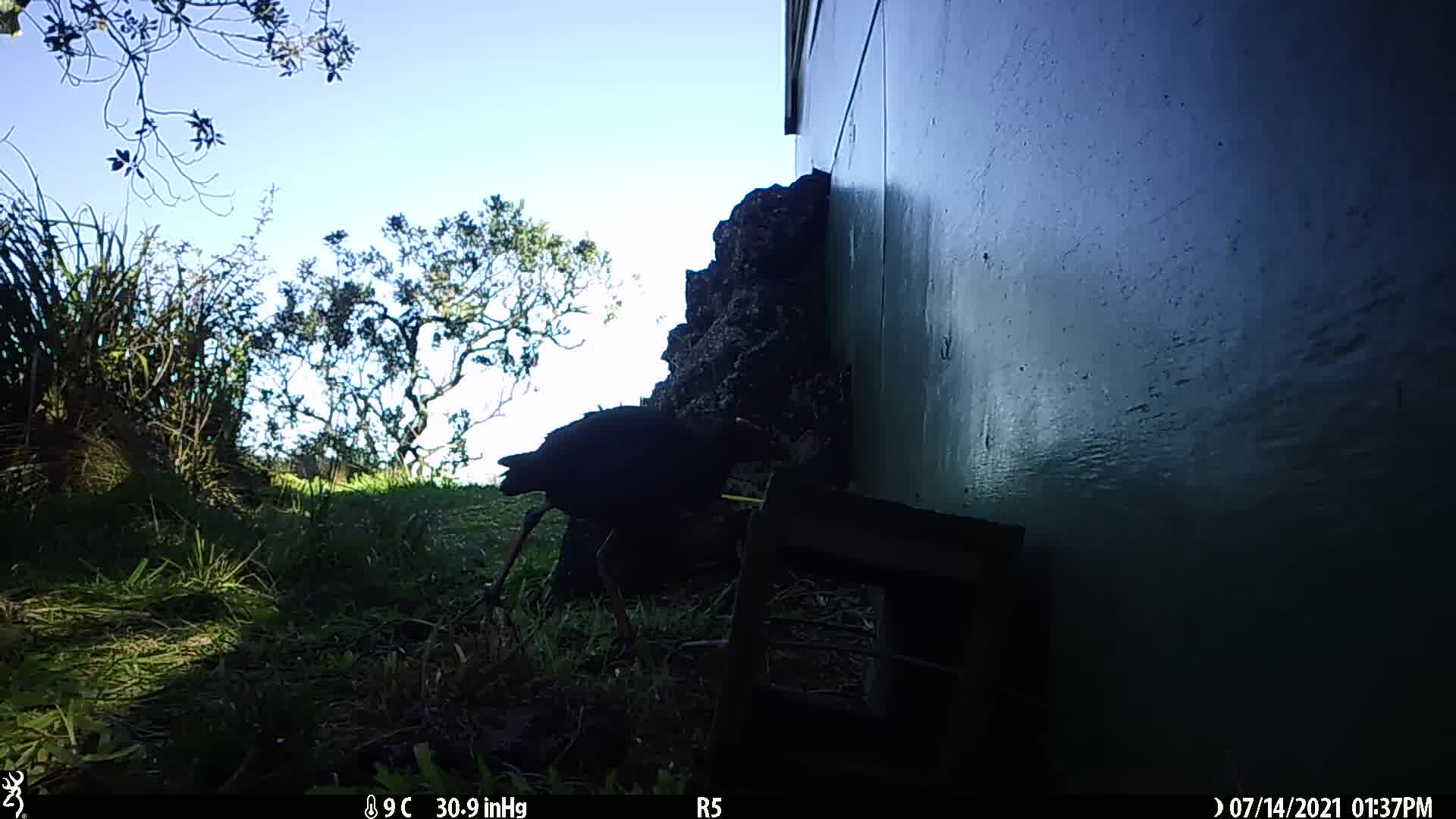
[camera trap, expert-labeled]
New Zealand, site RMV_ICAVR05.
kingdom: Animalia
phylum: Chordata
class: Aves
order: Gruiformes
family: Rallidae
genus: Porphyrio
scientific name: Porphyrio melanotus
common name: australasian swamphen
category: pukeko